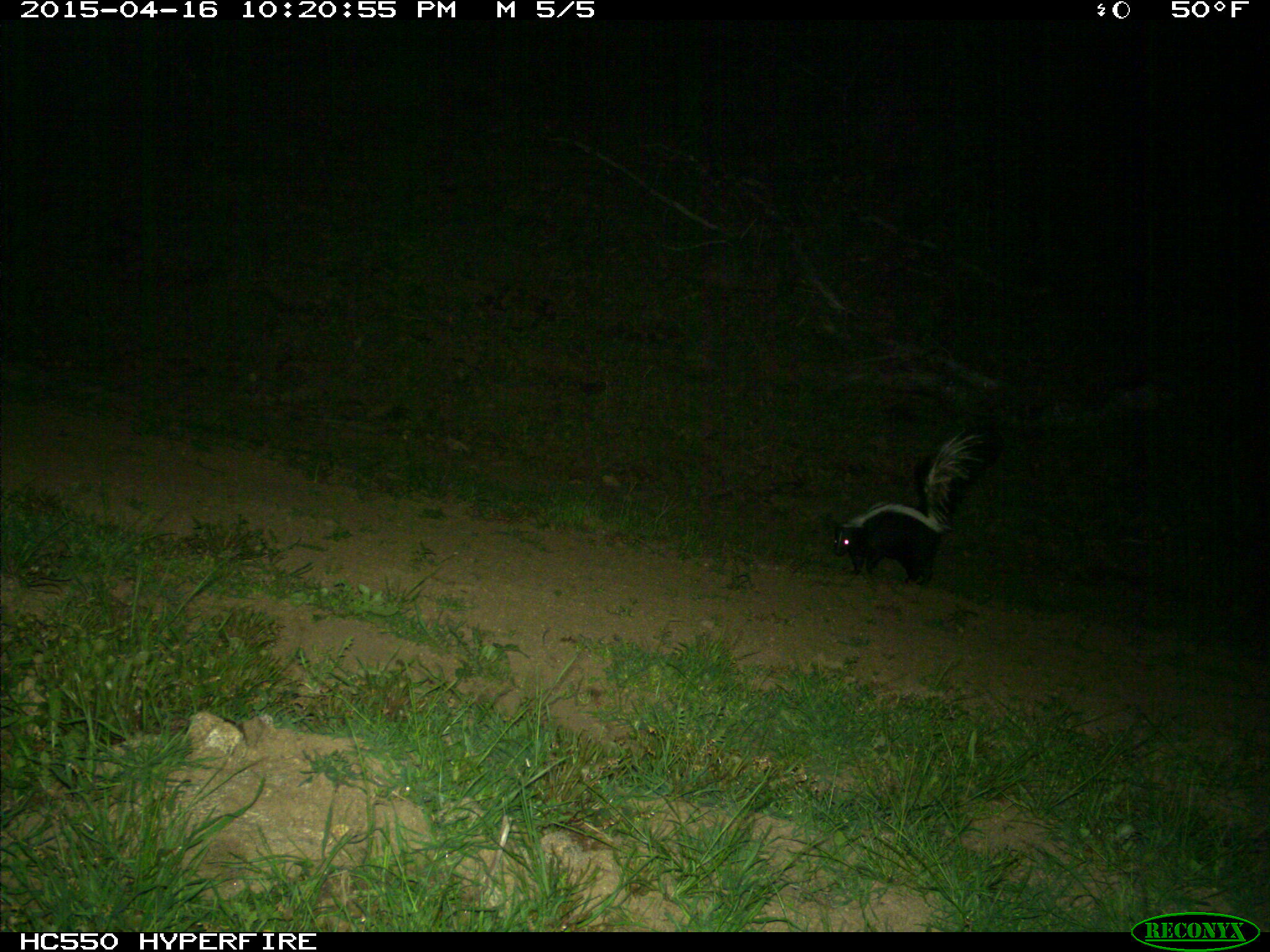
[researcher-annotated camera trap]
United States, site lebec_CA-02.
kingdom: Animalia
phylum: Chordata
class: Mammalia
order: Carnivora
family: Mephitidae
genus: Mephitis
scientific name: Mephitis mephitis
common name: striped skunk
Mephitis mephitis (striped skunk).